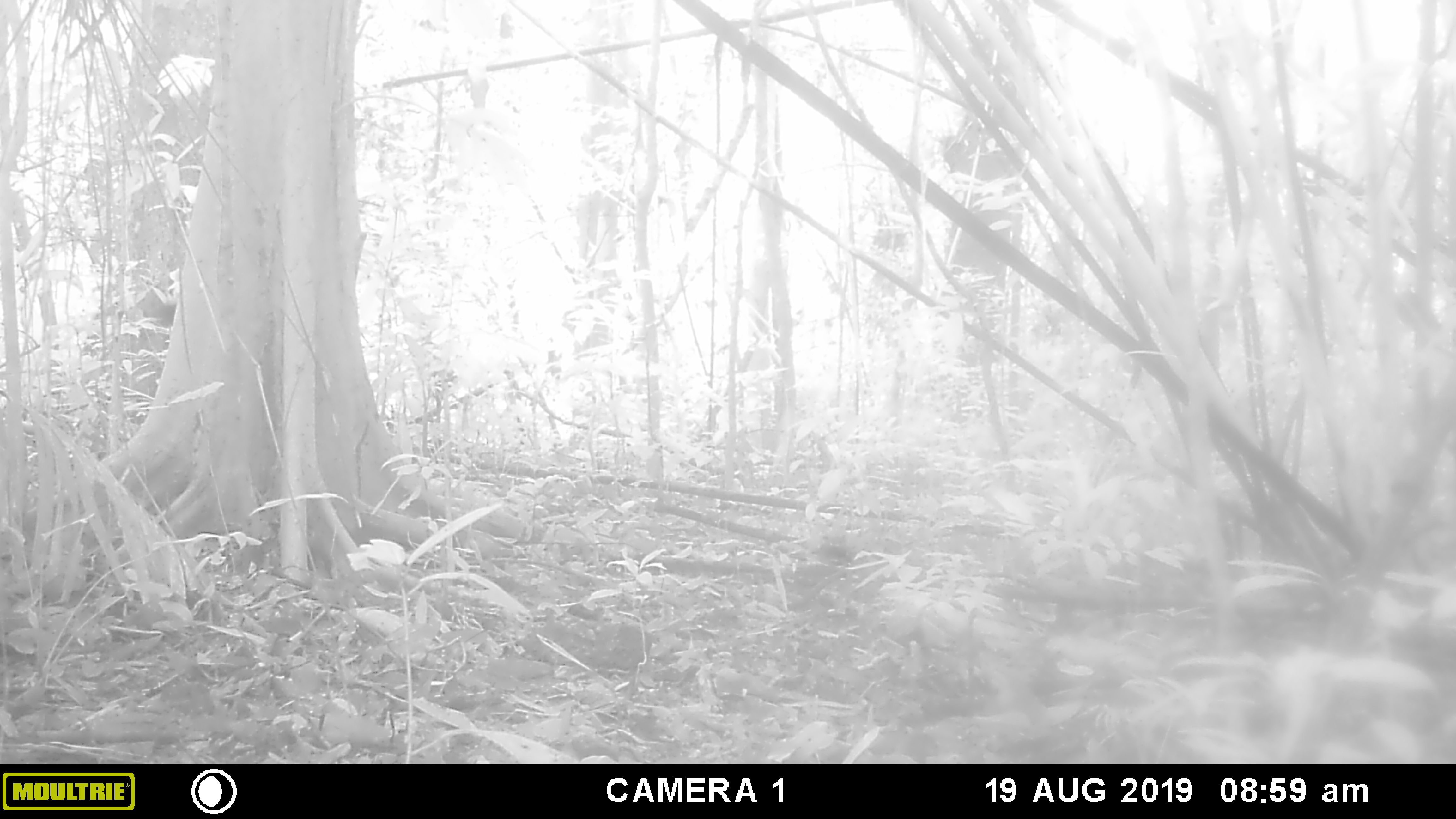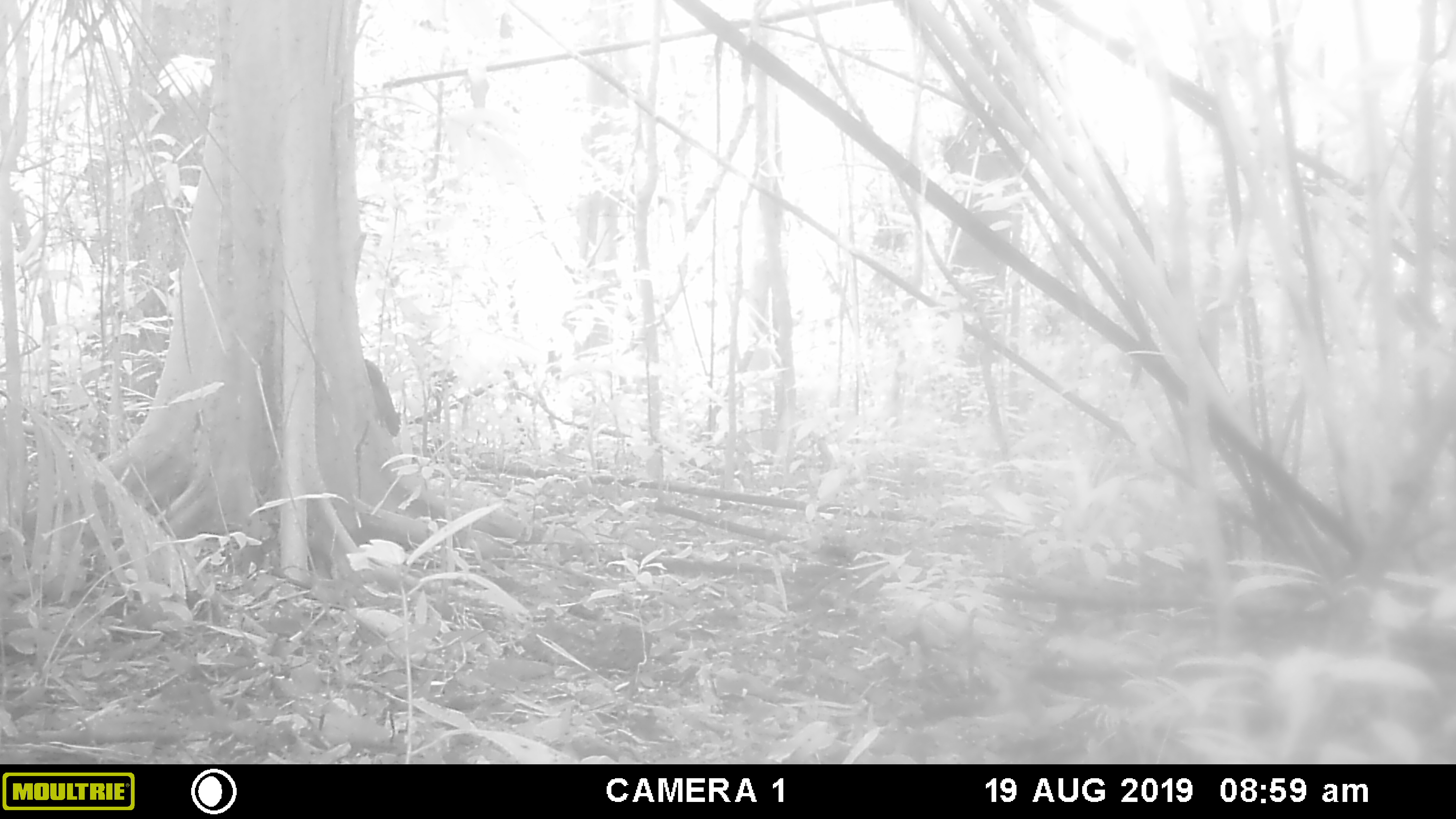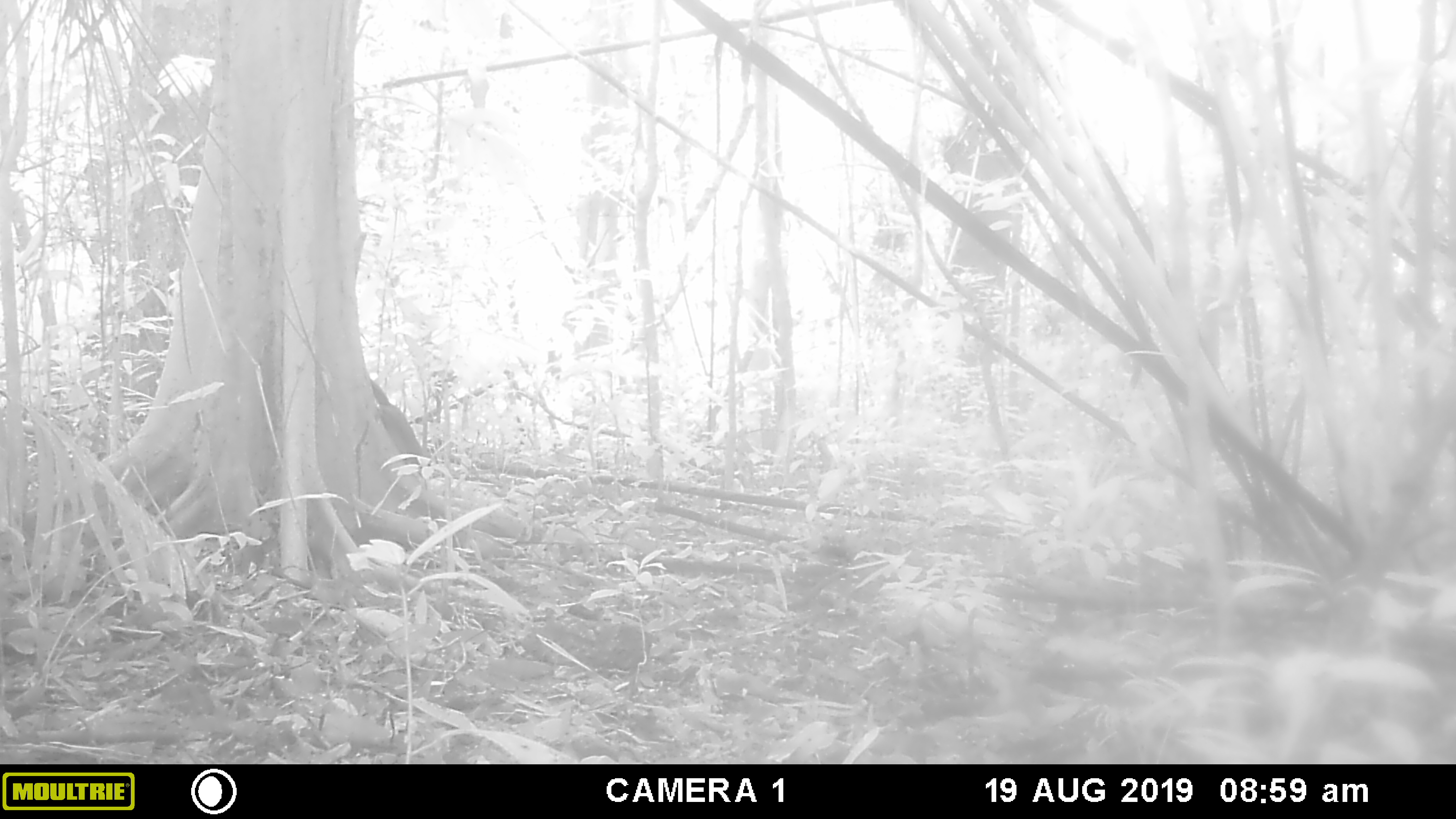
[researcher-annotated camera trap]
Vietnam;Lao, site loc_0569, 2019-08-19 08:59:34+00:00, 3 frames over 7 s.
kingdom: Animalia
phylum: Chordata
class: Mammalia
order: Rodentia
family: Sciuridae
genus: Sciurus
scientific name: Sciurus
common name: squirrel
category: unidentified squirrel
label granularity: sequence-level